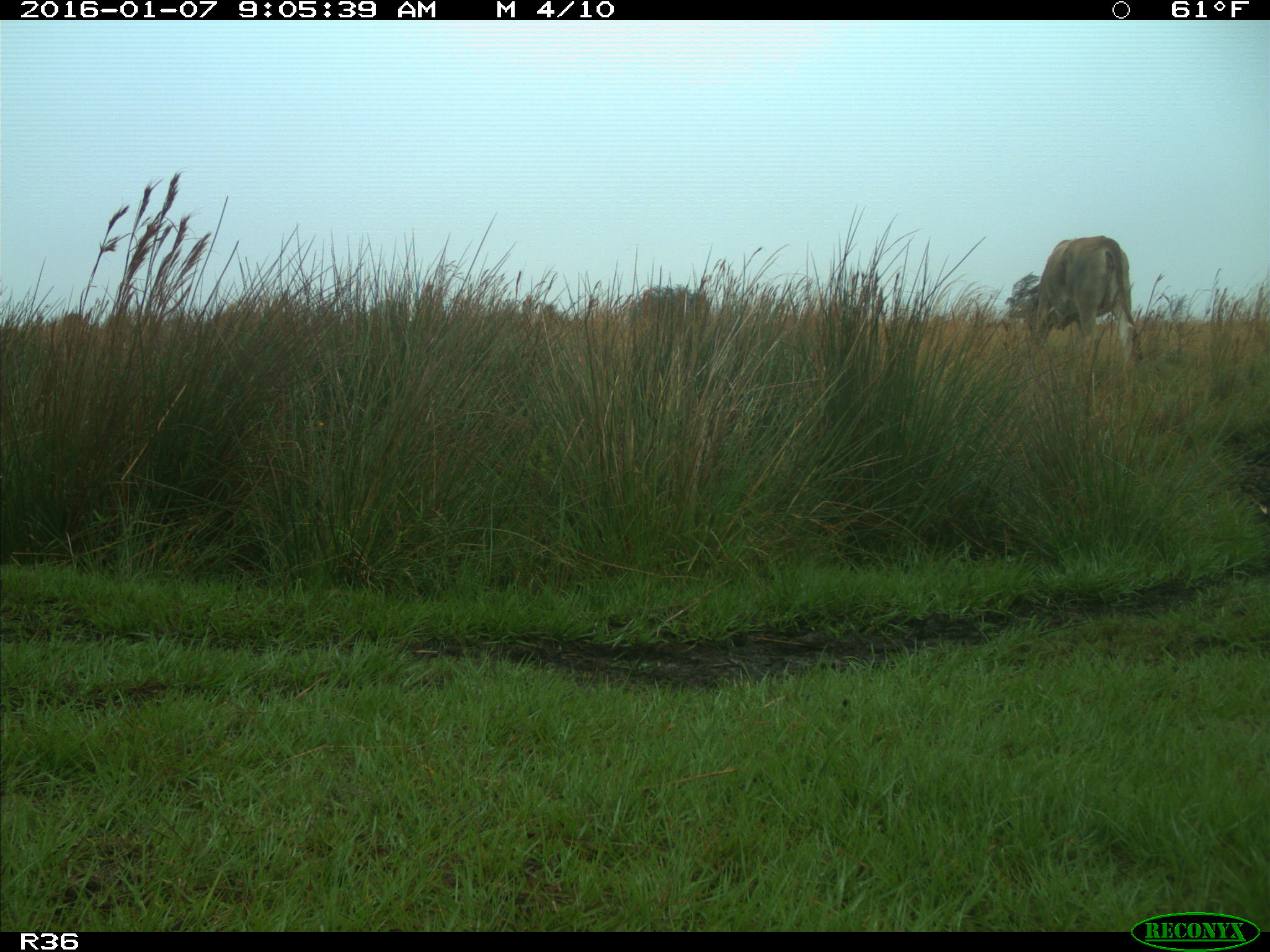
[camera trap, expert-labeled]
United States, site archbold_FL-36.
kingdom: Animalia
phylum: Chordata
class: Mammalia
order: Artiodactyla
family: Bovidae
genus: Bos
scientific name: Bos taurus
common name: domestic cow